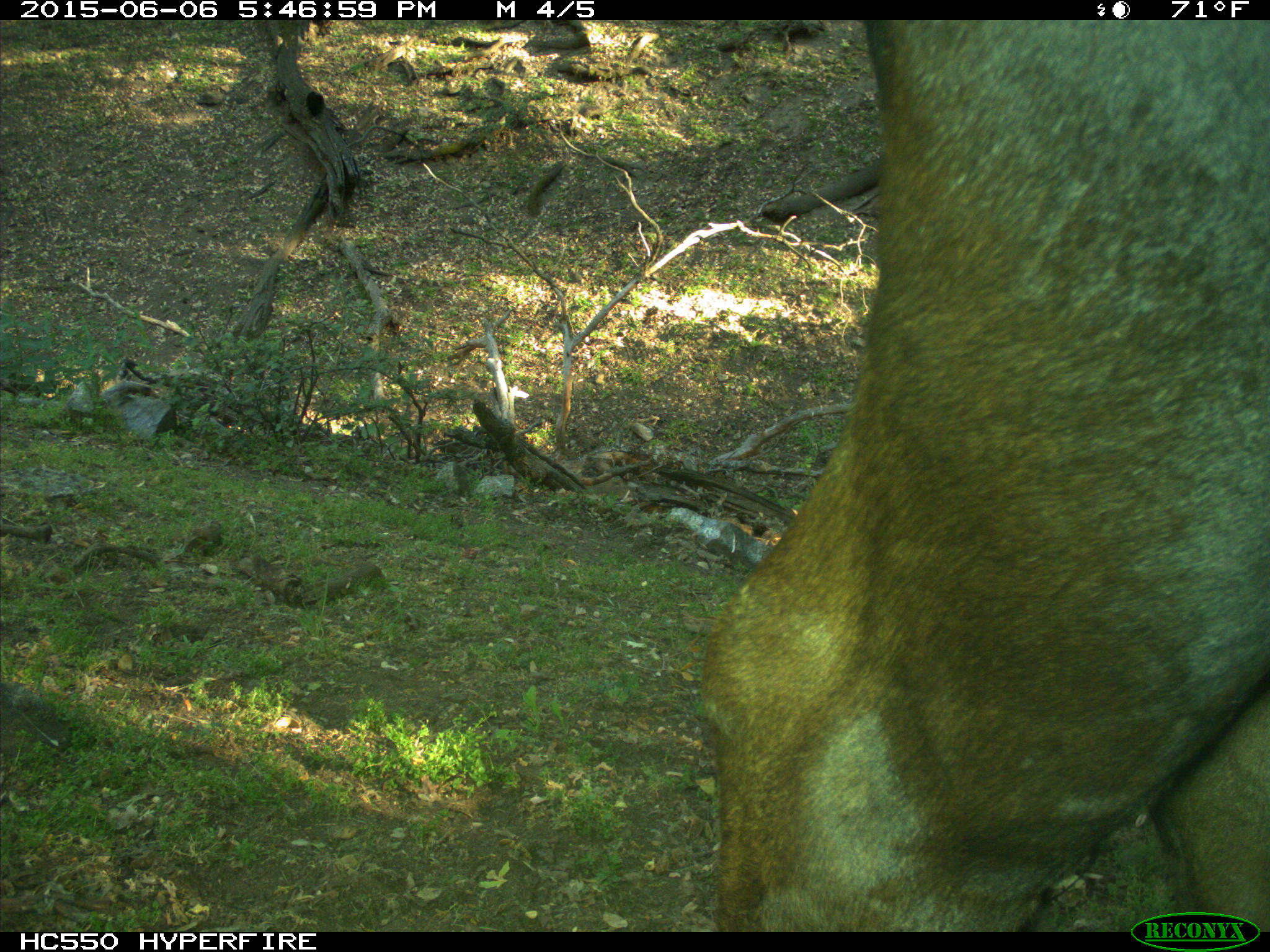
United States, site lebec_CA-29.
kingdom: Animalia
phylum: Chordata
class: Mammalia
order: Artiodactyla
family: Bovidae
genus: Bos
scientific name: Bos taurus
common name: domestic cow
Bos taurus (domestic cow).